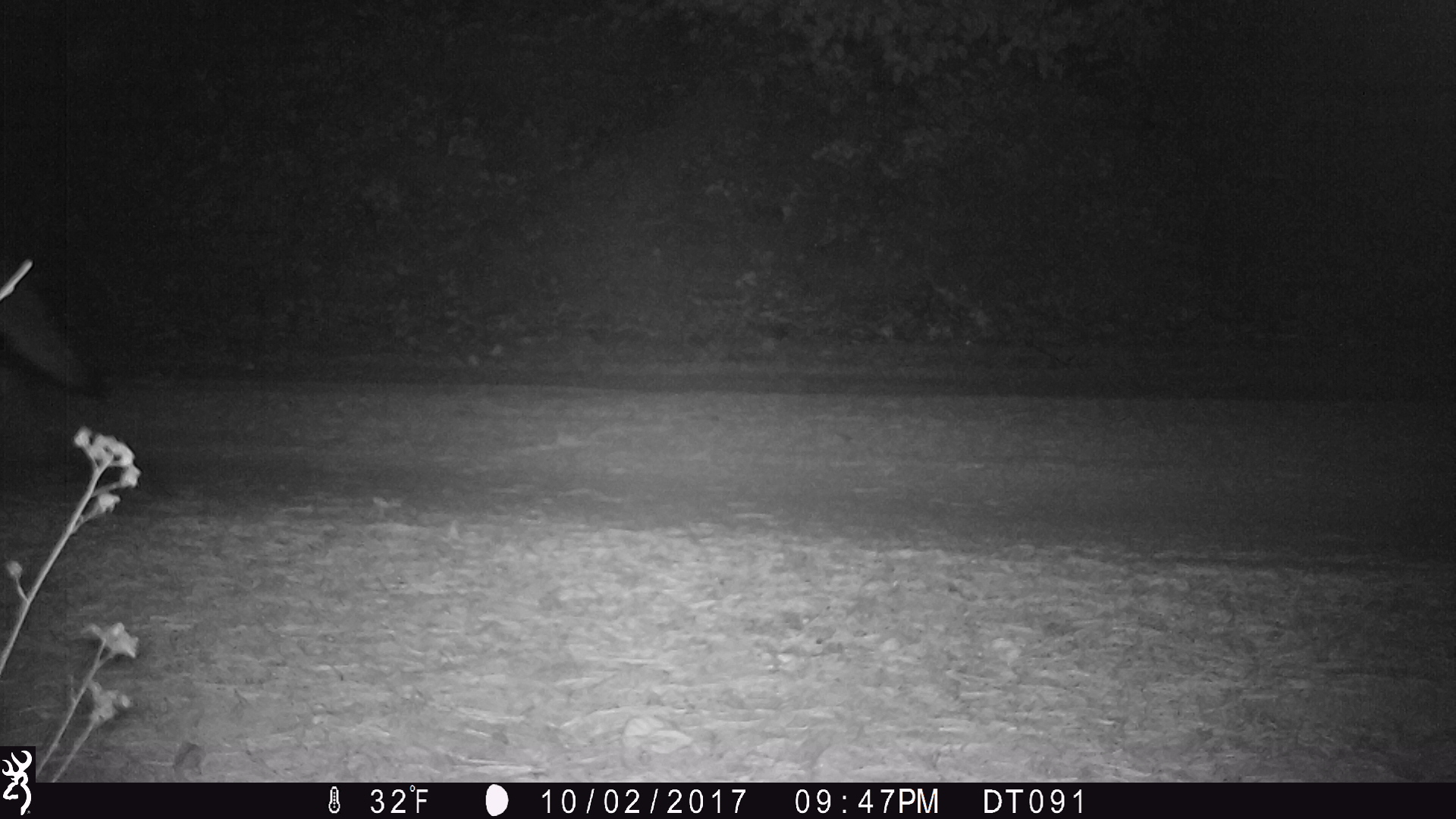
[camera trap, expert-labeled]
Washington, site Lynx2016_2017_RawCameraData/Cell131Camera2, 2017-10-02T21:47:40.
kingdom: Animalia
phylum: Chordata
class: Mammalia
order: Carnivora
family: Canidae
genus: Canis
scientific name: Canis latrans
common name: coyote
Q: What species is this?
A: Canis latrans (coyote).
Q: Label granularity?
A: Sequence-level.